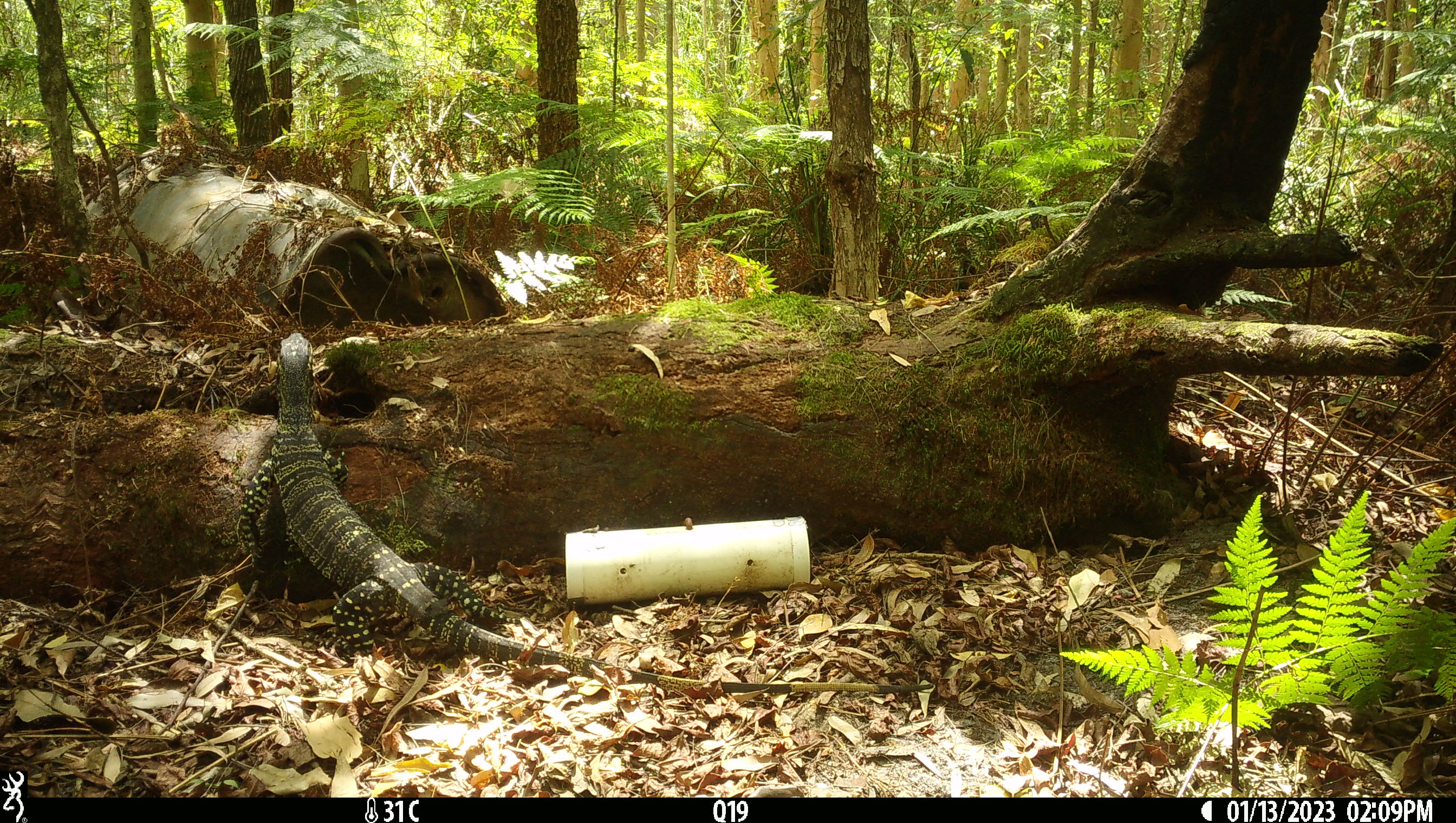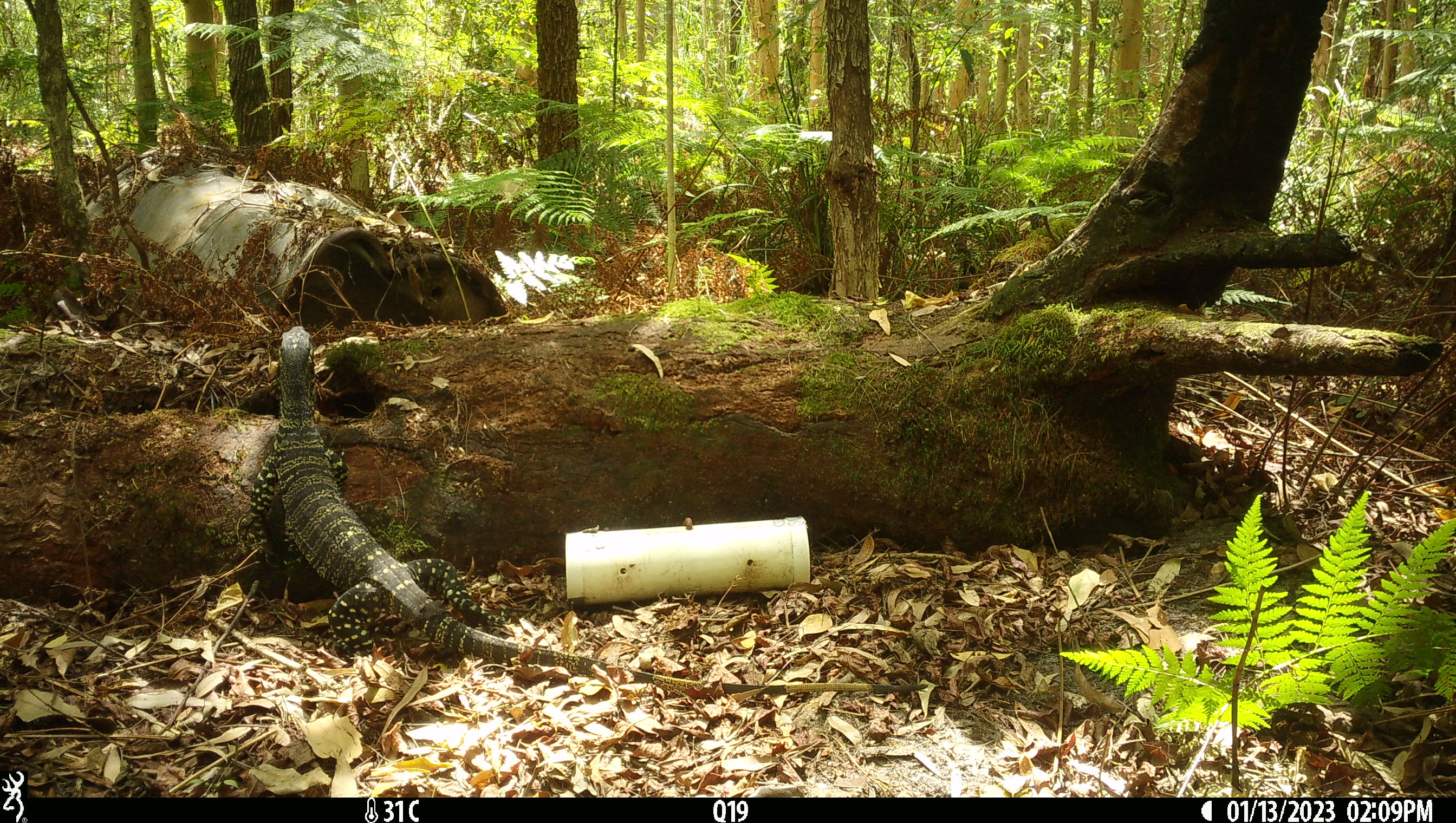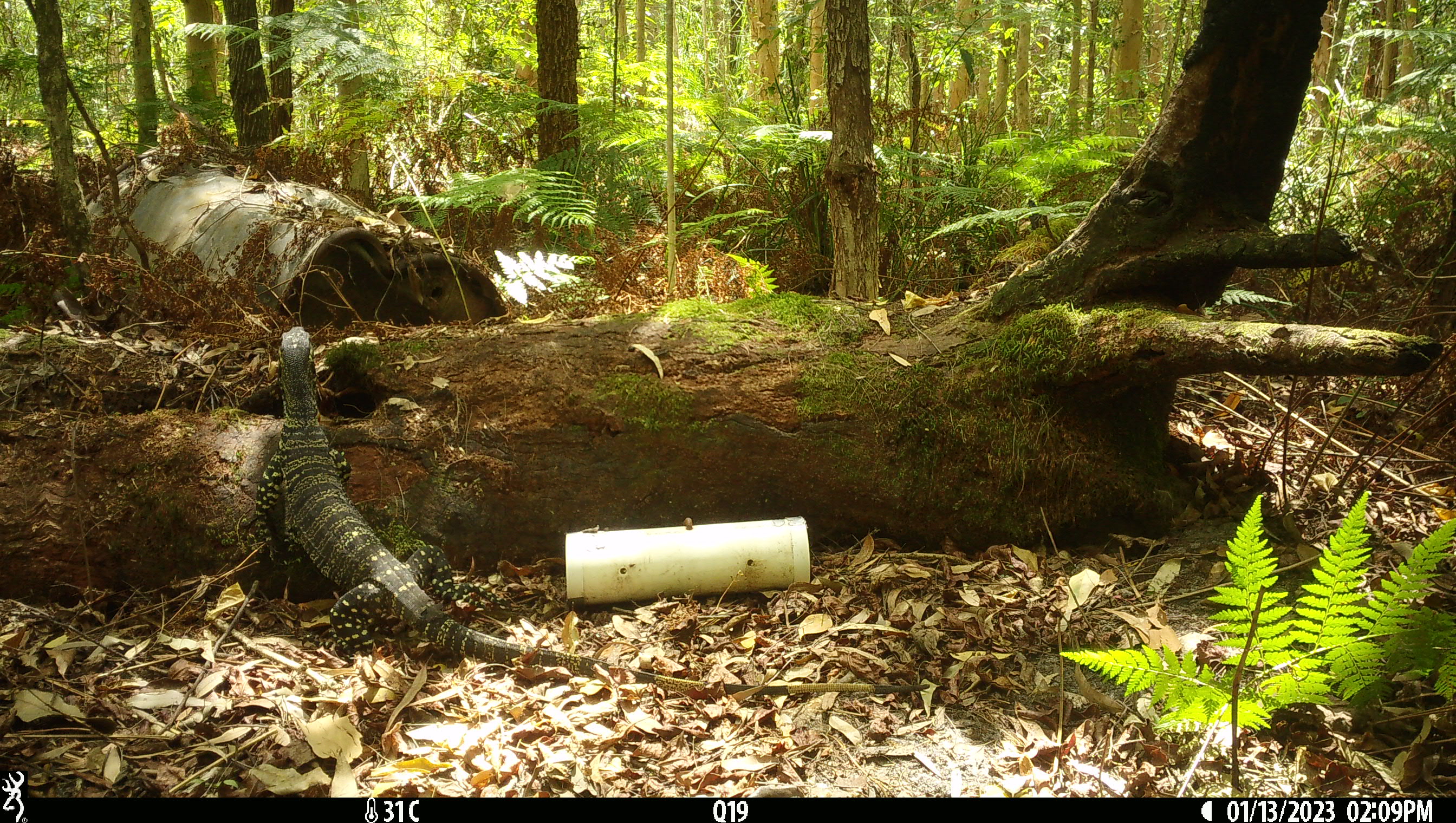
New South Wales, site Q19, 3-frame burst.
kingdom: Animalia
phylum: Chordata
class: Reptilia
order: Squamata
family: Varanidae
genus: Varanus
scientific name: Varanus varius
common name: lace monitor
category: goanna